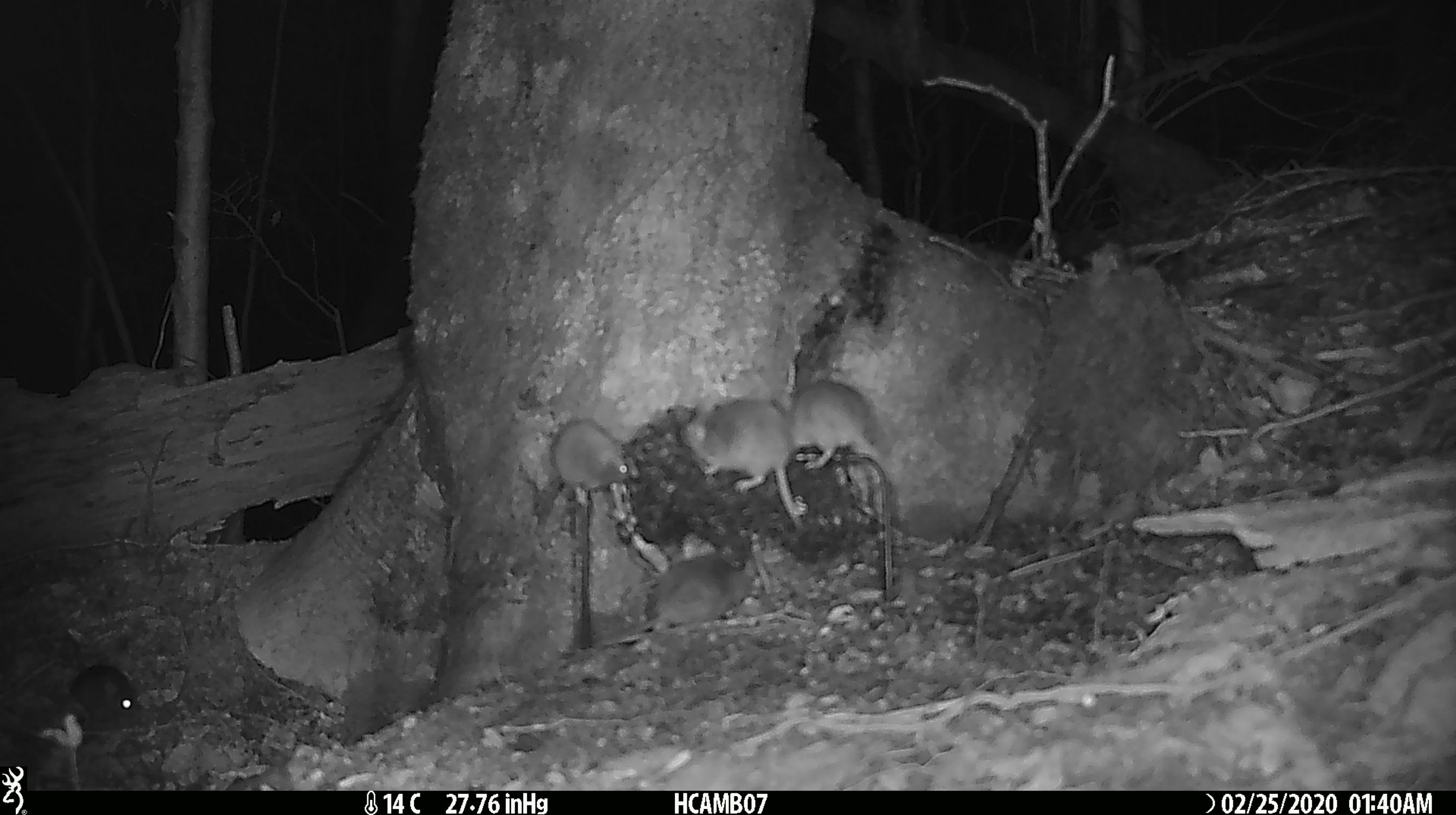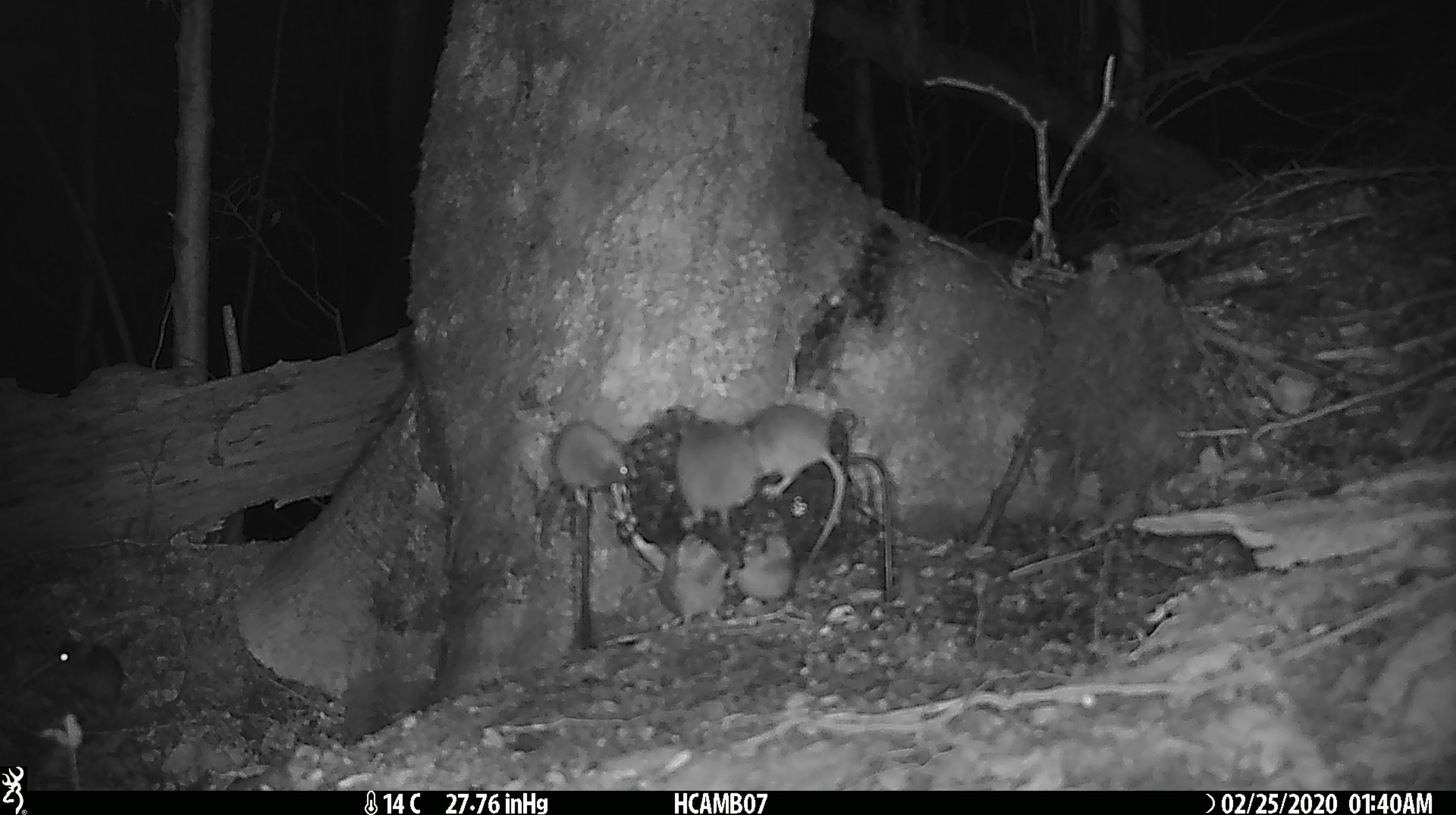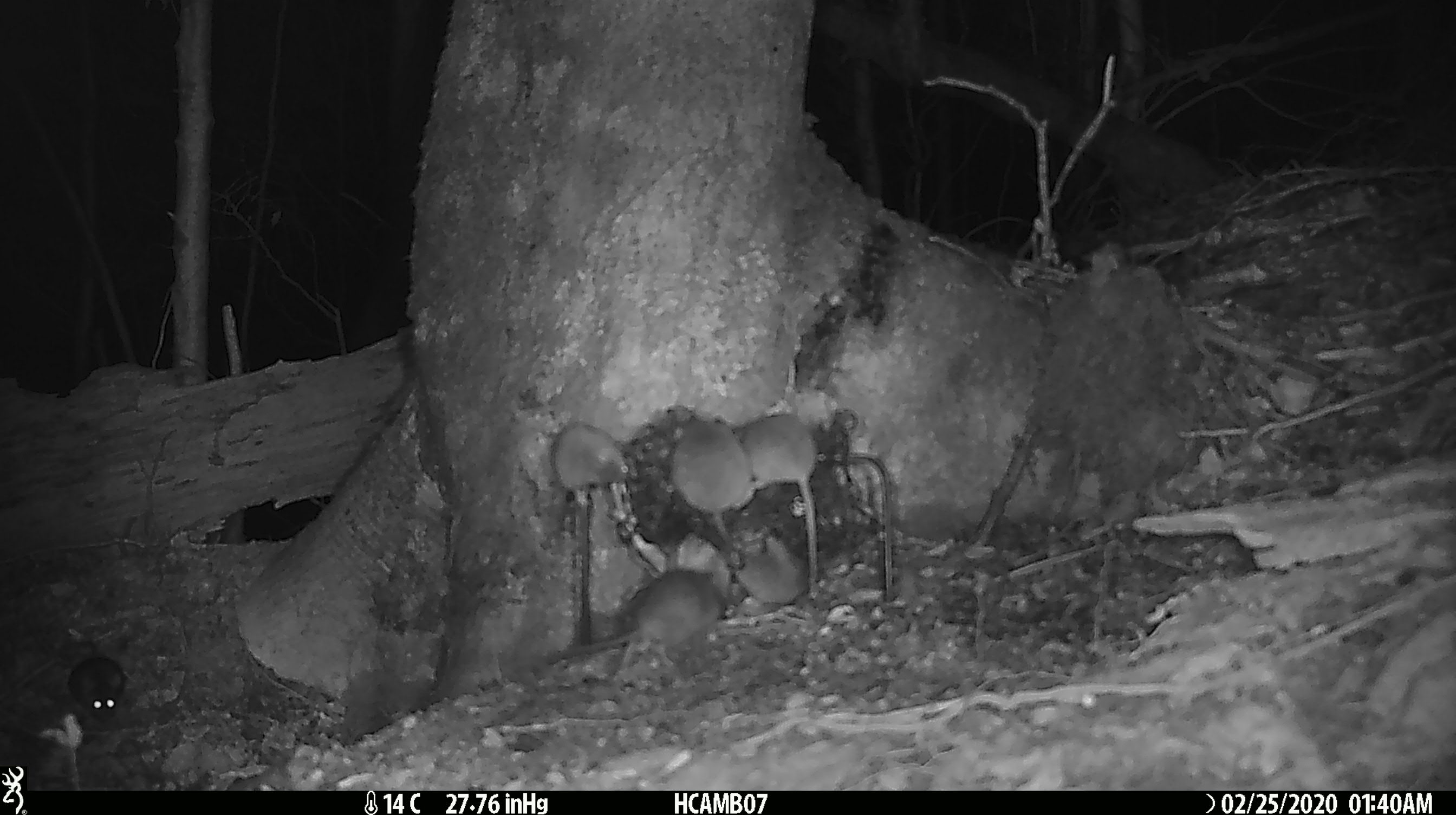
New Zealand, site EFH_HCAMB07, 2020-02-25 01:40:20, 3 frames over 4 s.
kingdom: Animalia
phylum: Chordata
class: Mammalia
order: Rodentia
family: Muridae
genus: Mus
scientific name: Mus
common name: mouse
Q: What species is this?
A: Mouse (Mus).